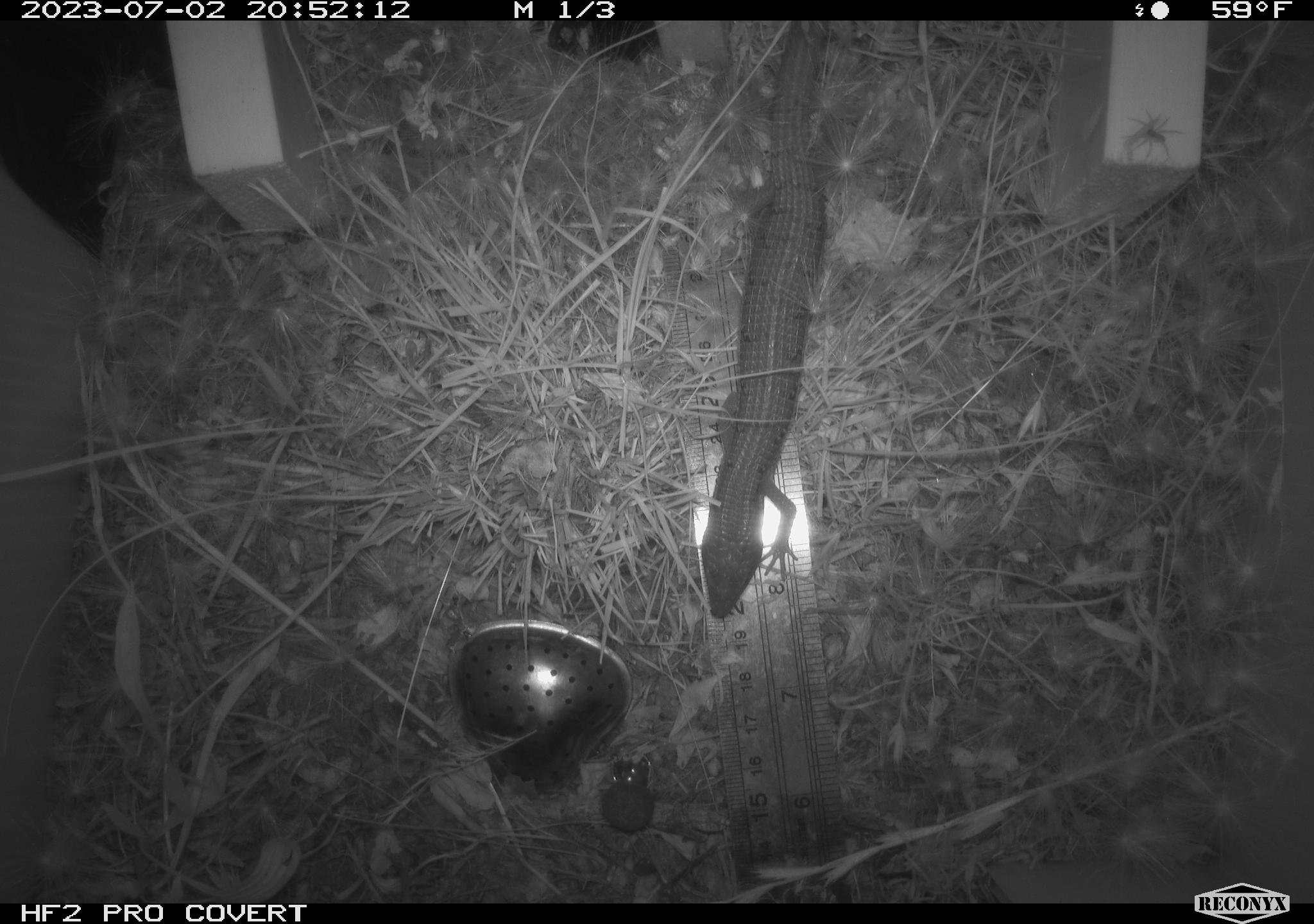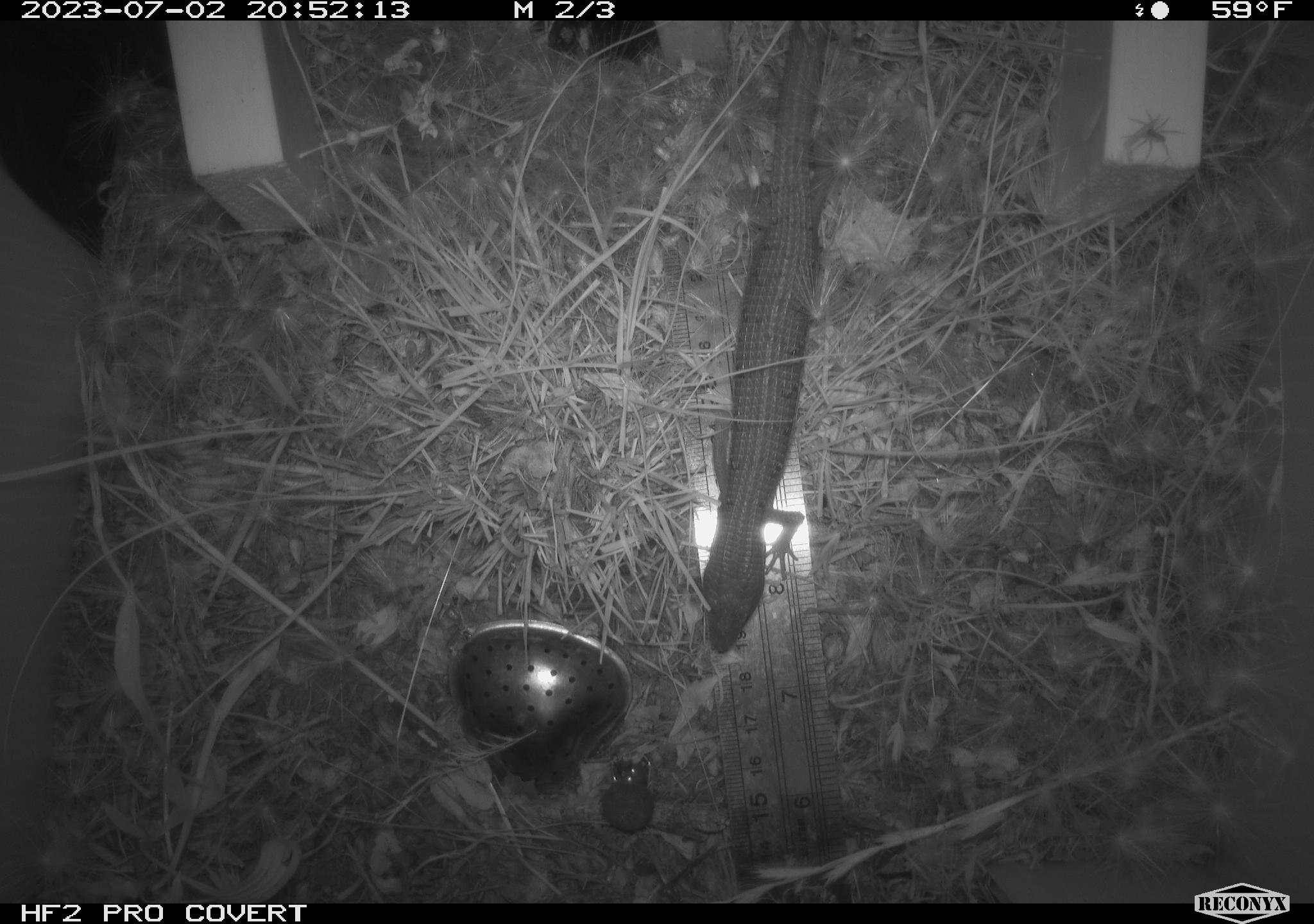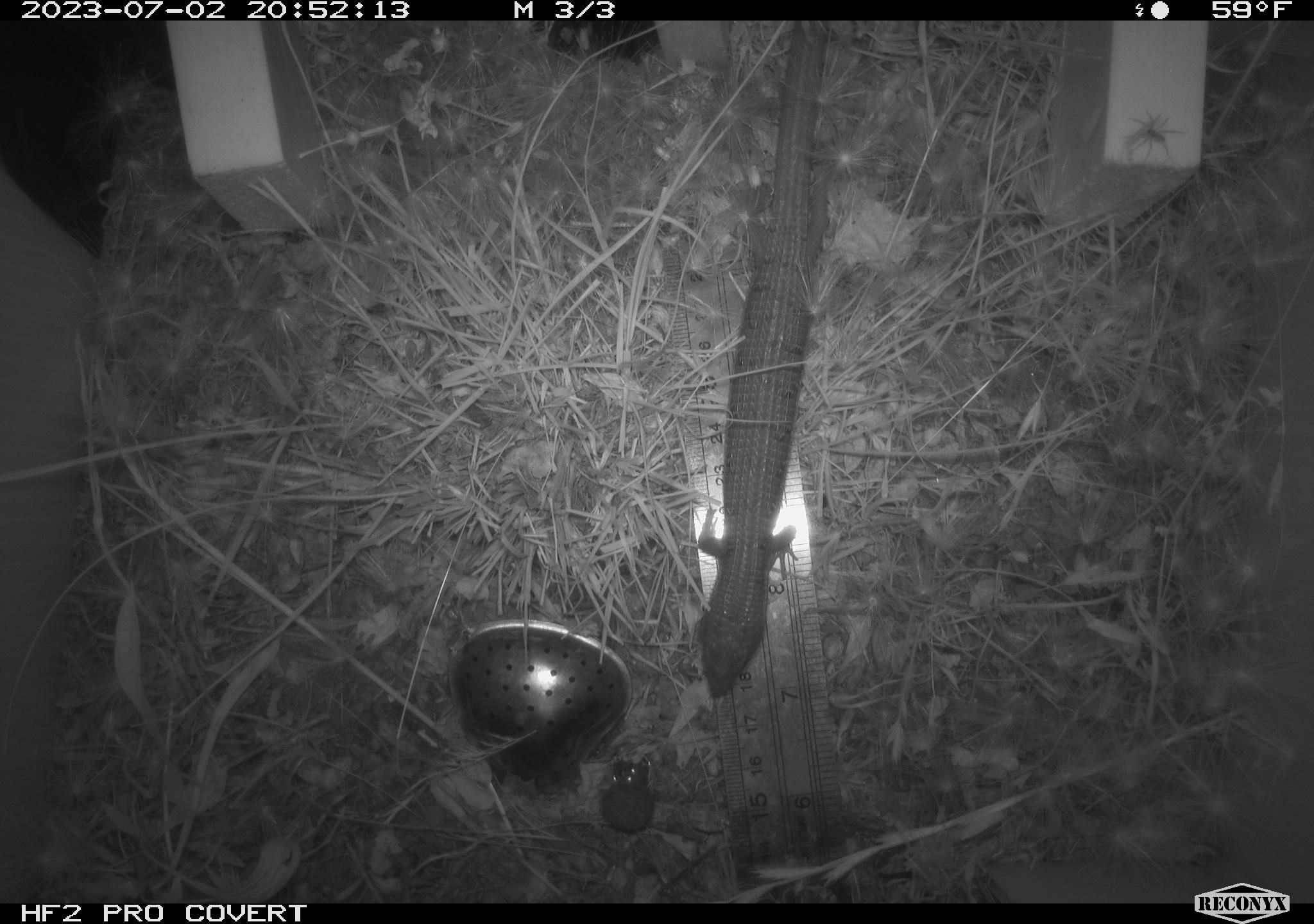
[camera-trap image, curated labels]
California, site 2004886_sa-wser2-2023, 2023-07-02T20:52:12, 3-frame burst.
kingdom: Animalia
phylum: Chordata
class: Reptilia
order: Squamata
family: Anguidae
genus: Elgaria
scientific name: Elgaria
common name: alligator lizards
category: elgaria species